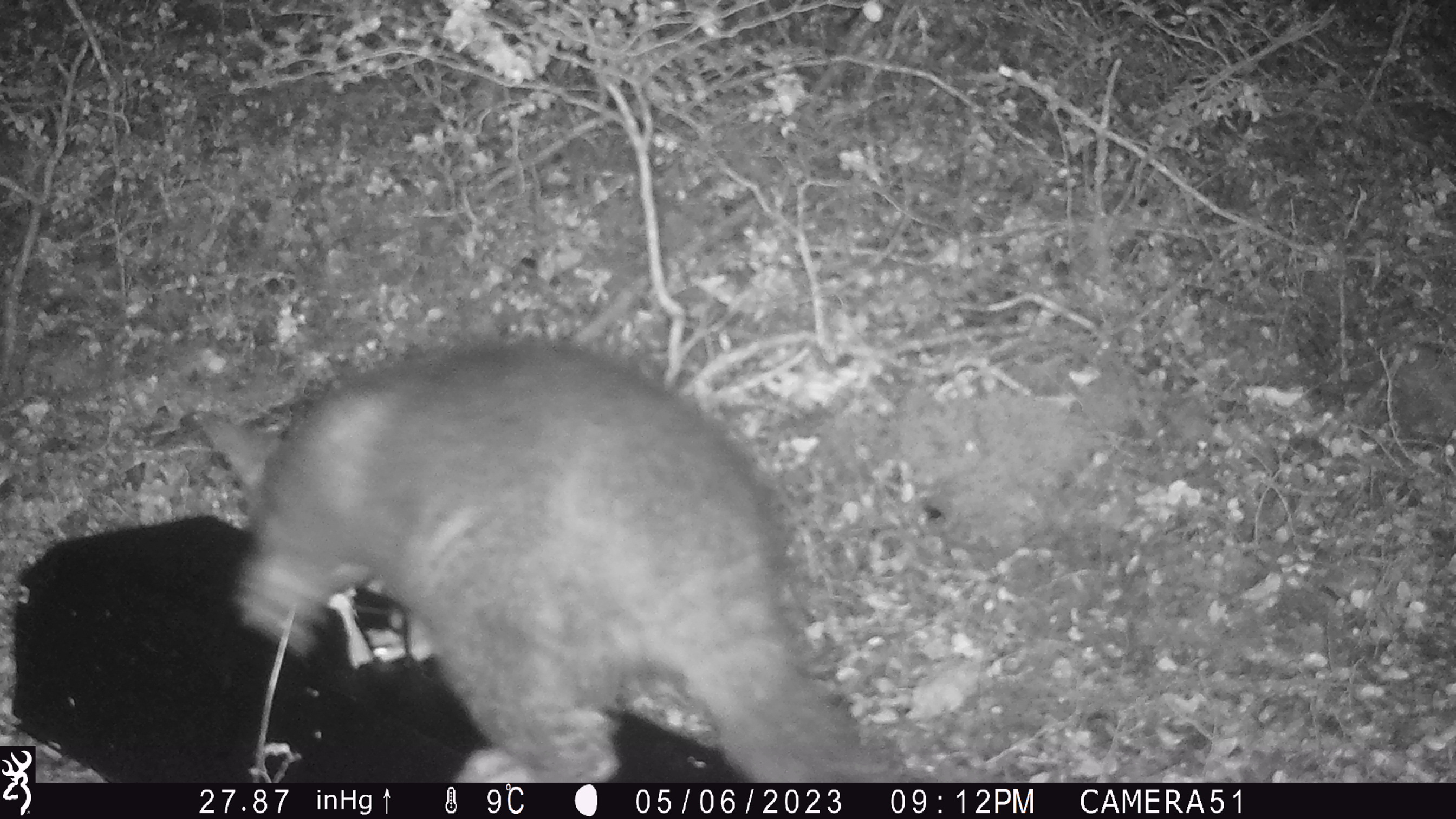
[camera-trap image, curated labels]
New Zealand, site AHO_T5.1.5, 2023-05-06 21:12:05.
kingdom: Animalia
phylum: Chordata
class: Mammalia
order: Carnivora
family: Mustelidae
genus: Mustela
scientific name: Mustela erminea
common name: stoat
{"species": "stoat (Mustela erminea)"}